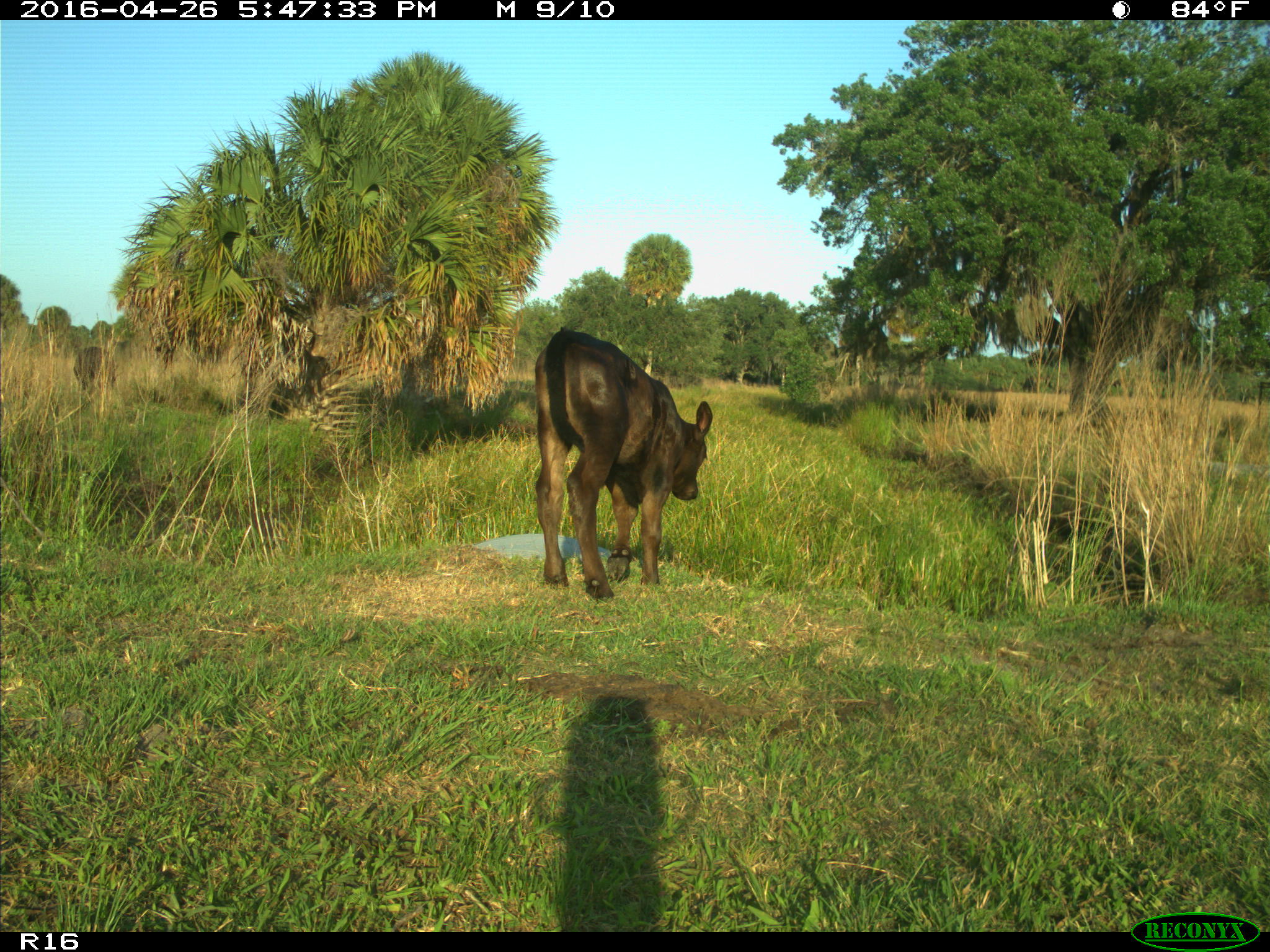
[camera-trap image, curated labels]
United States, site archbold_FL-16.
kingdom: Animalia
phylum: Chordata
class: Mammalia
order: Artiodactyla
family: Bovidae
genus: Bos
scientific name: Bos taurus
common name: domestic cow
Bos taurus (domestic cow).